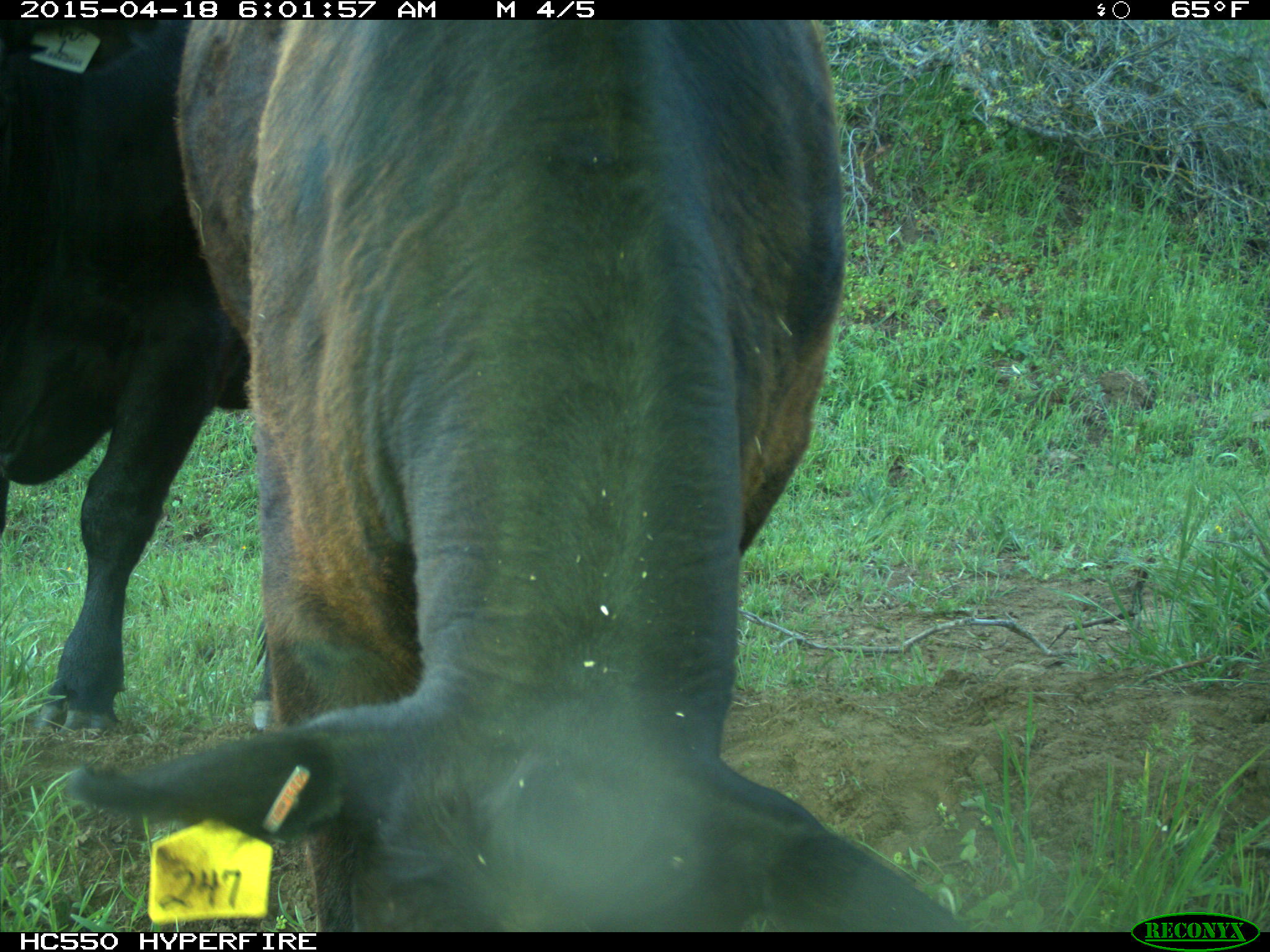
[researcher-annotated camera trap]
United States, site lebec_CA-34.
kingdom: Animalia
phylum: Chordata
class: Mammalia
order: Artiodactyla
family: Bovidae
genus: Bos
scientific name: Bos taurus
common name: domestic cow